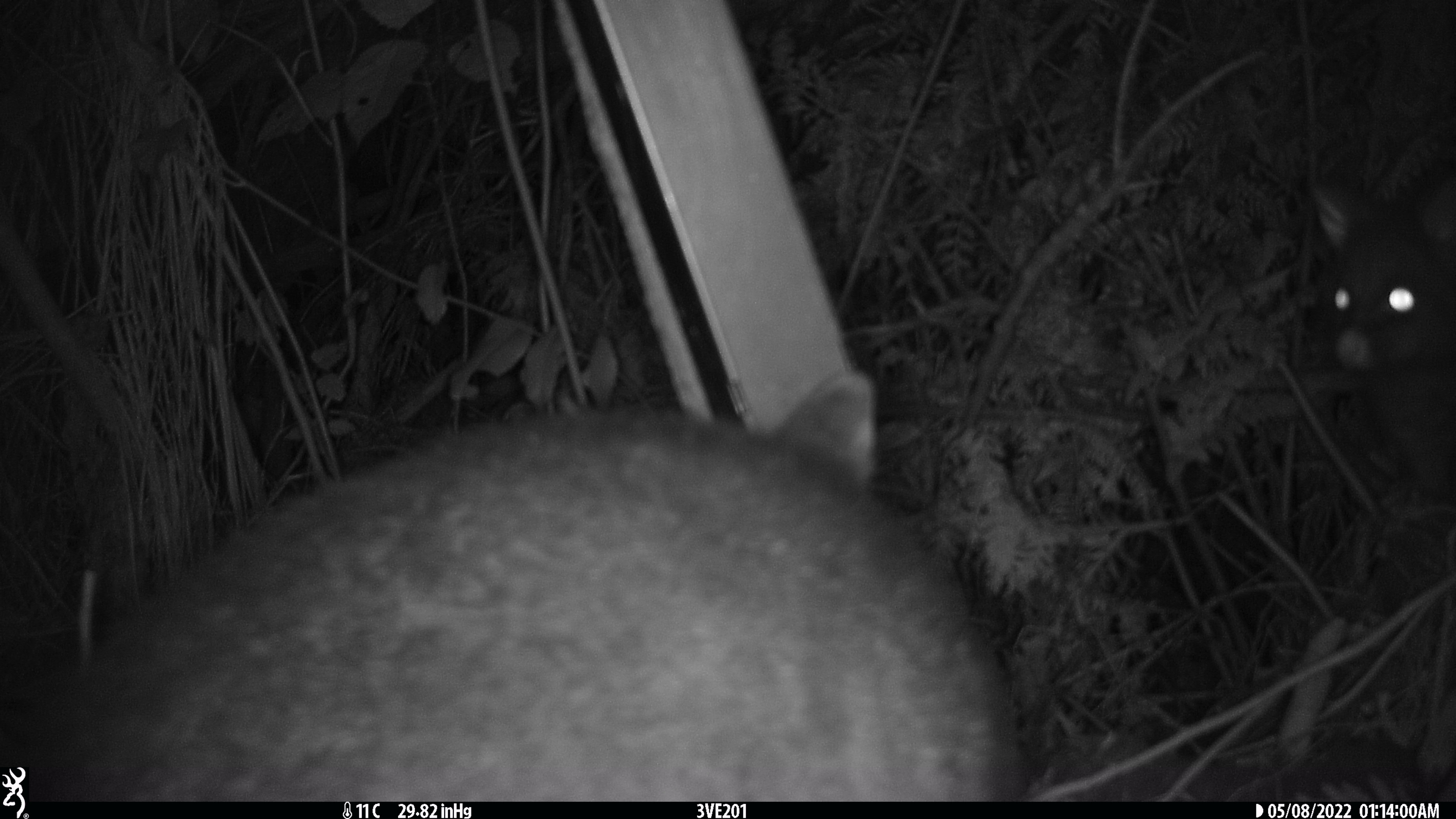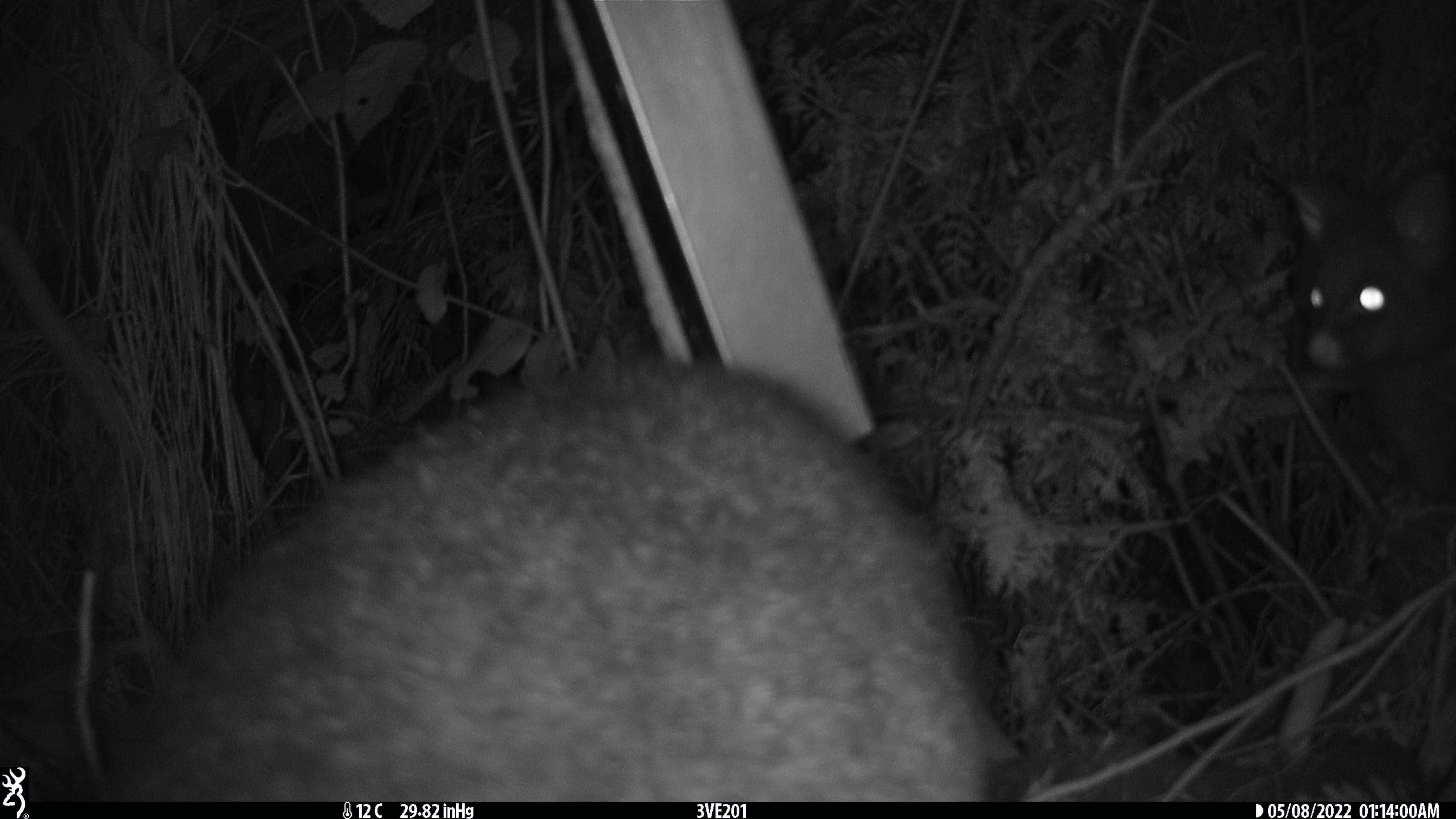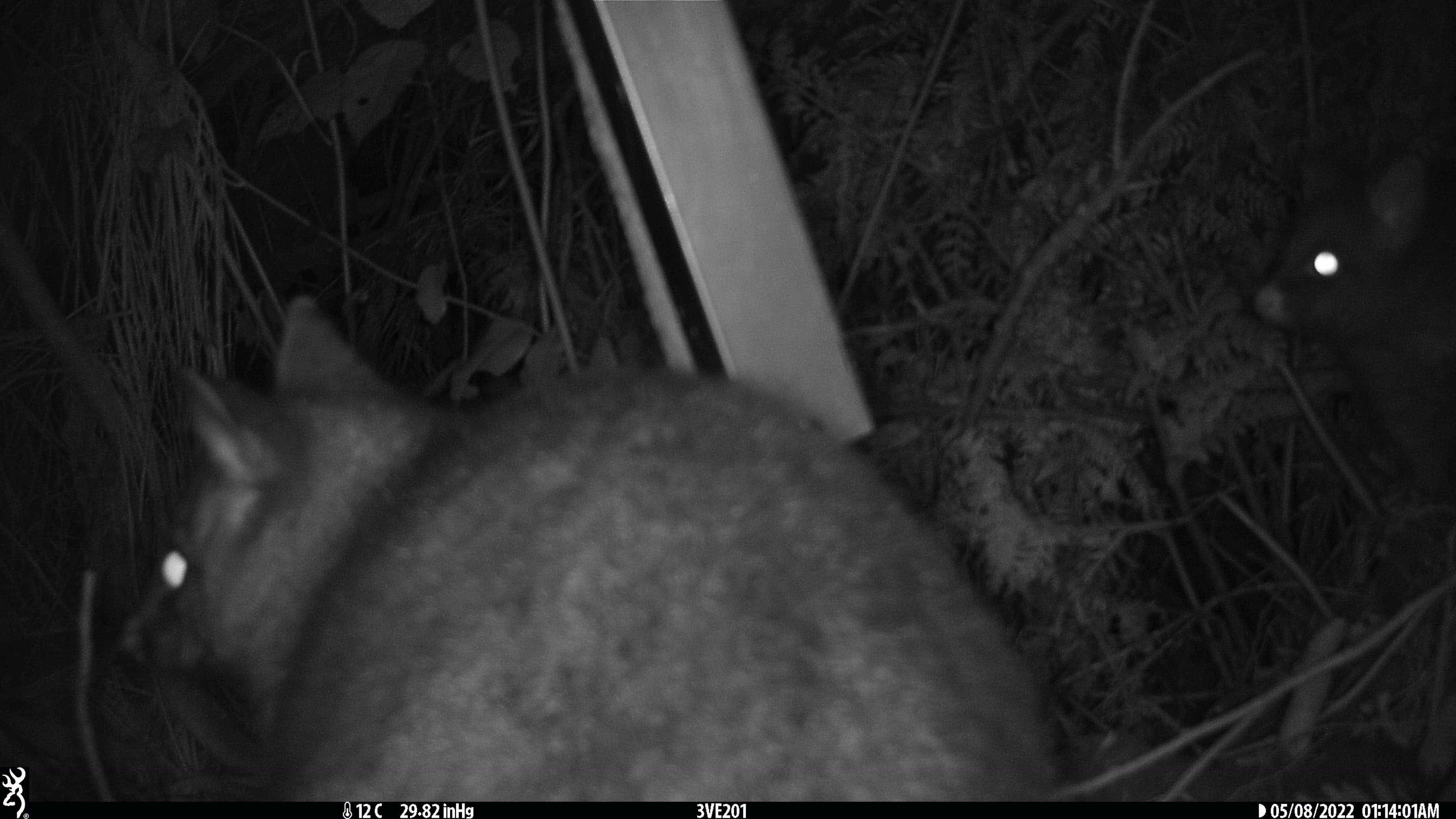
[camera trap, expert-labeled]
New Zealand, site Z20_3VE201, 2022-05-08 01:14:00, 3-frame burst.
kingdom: Animalia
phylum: Chordata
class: Mammalia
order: Diprotodontia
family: Phalangeridae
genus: Trichosurus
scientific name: Trichosurus vulpecula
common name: common brushtail possum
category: possum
Possum (common brushtail possum) (Trichosurus vulpecula).